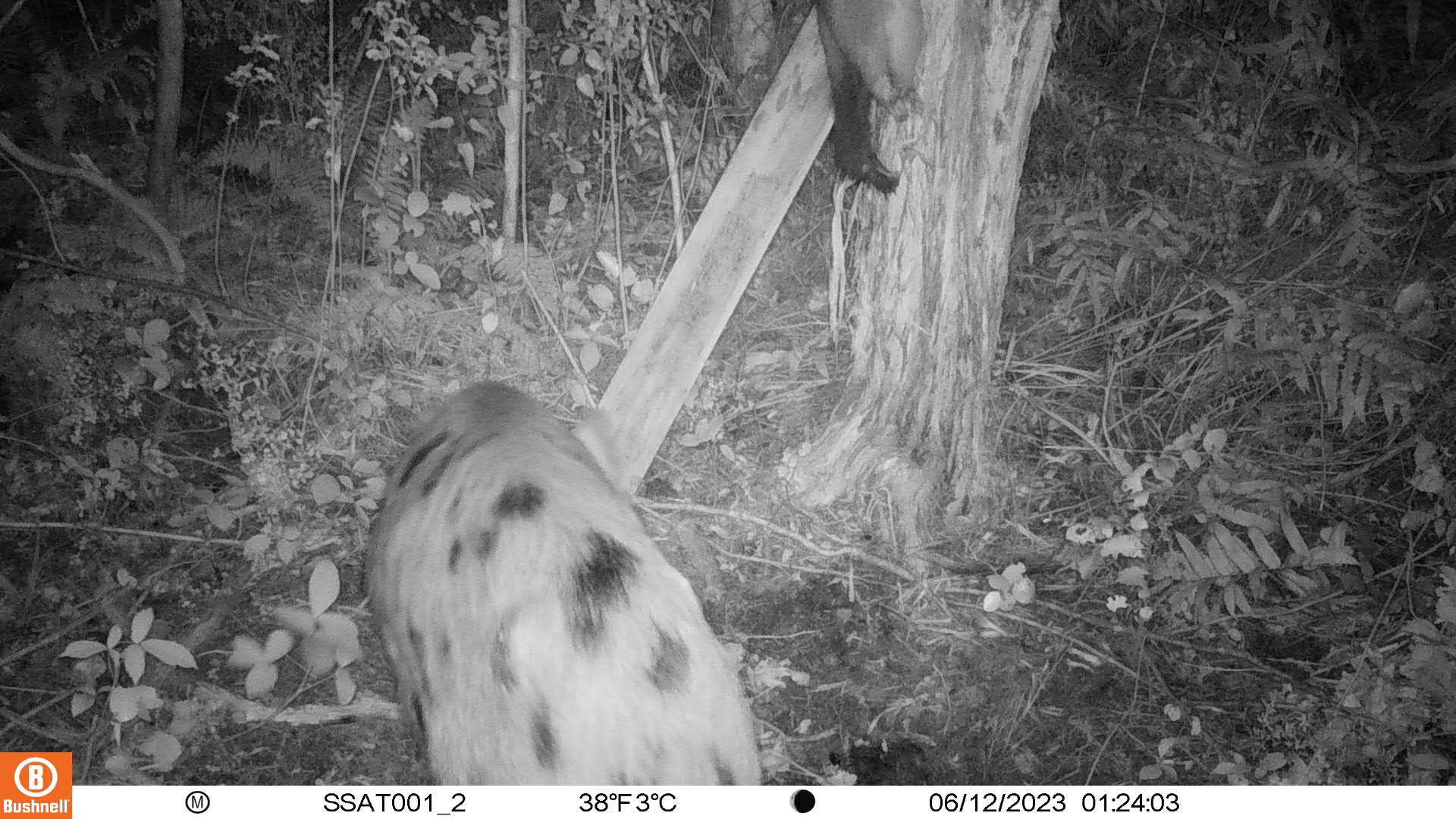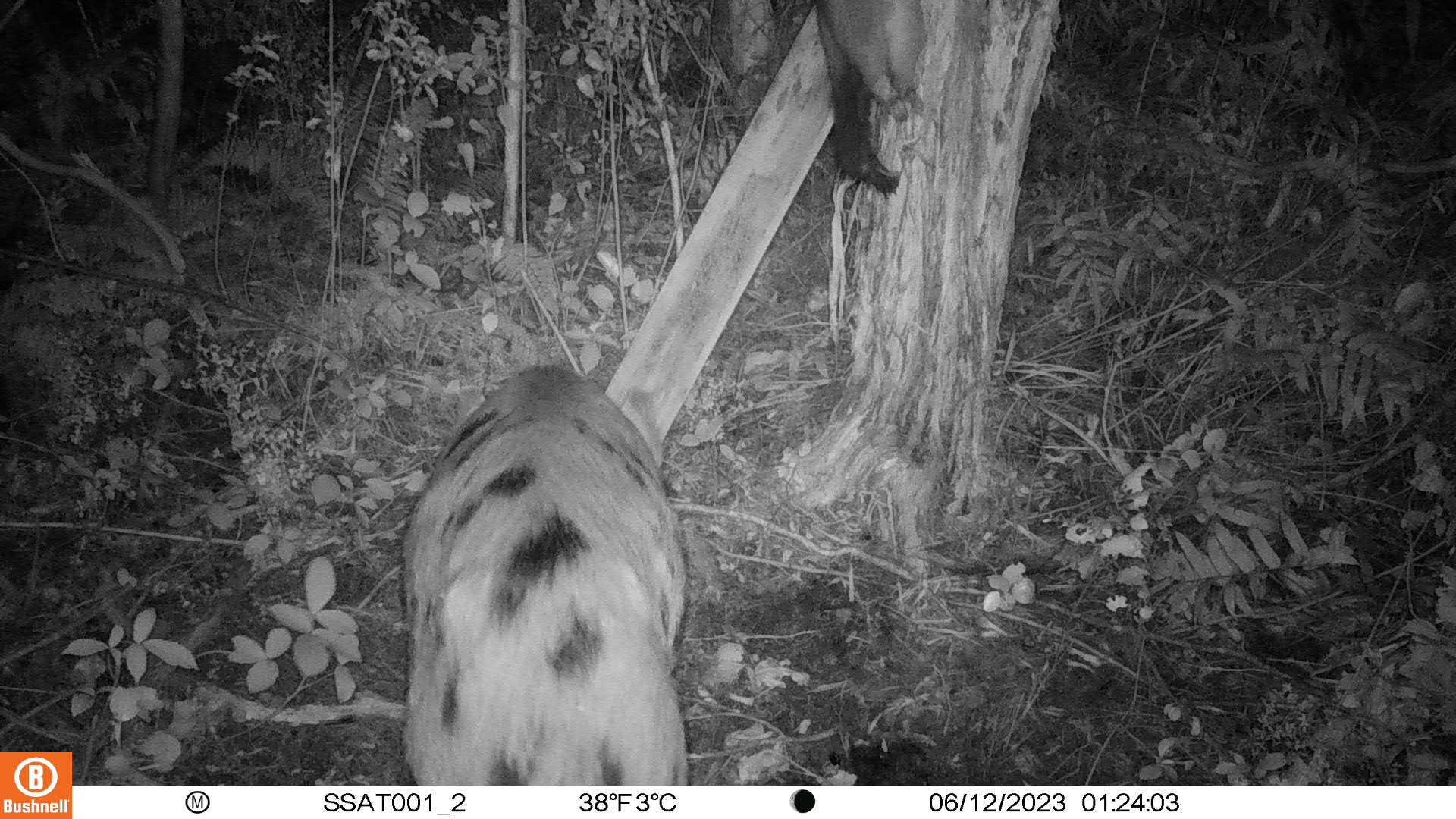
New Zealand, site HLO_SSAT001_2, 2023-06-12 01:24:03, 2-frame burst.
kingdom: Animalia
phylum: Chordata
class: Mammalia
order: Artiodactyla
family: Suidae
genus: Sus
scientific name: Sus scrofa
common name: pig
Pig (Sus scrofa).